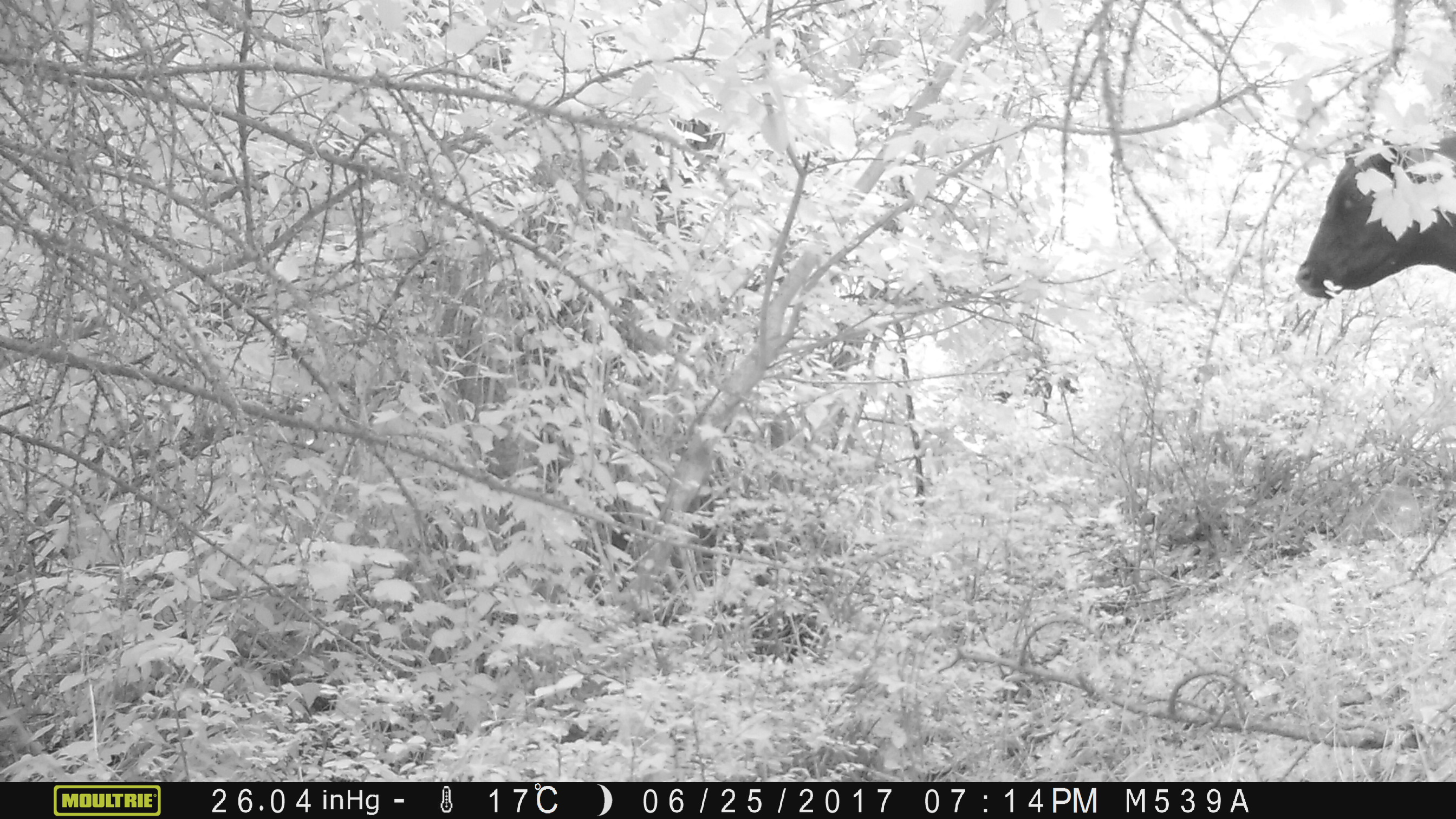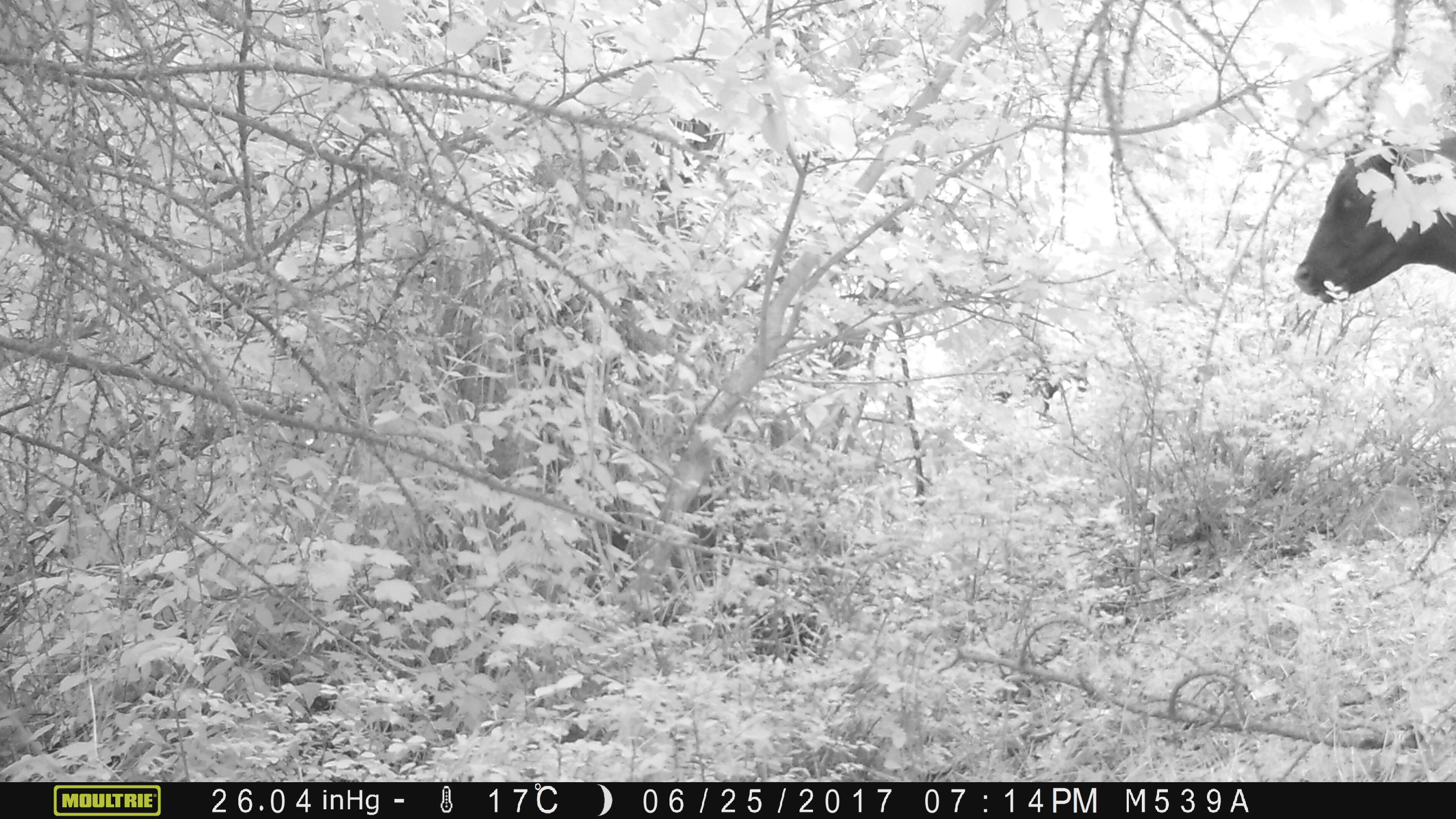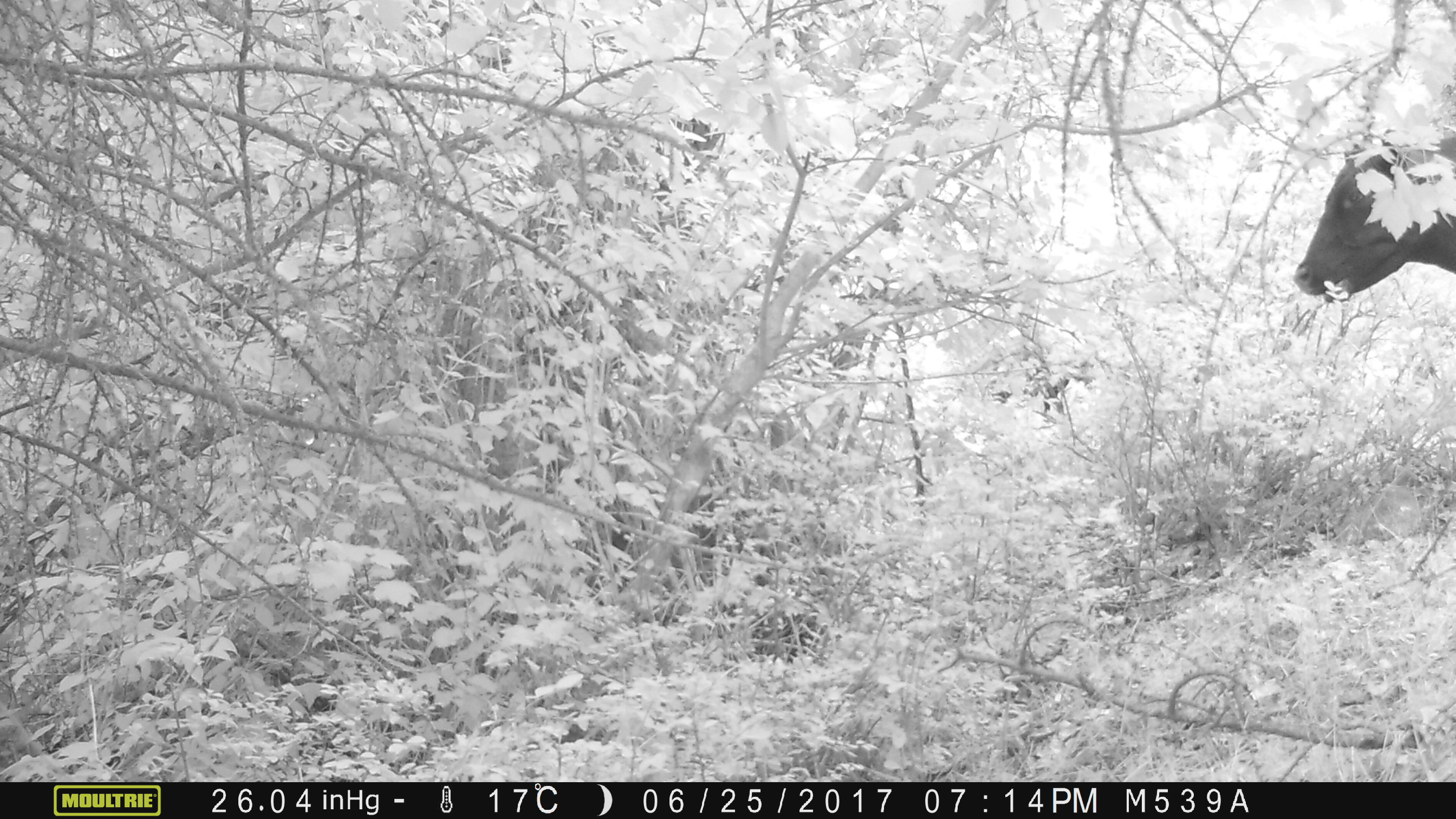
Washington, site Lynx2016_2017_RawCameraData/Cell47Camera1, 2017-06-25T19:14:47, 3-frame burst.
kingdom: Animalia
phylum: Chordata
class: Mammalia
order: Artiodactyla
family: Bovidae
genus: Bos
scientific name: Bos taurus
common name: domestic cattle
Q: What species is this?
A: Domestic cattle (Bos taurus).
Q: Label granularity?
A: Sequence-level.